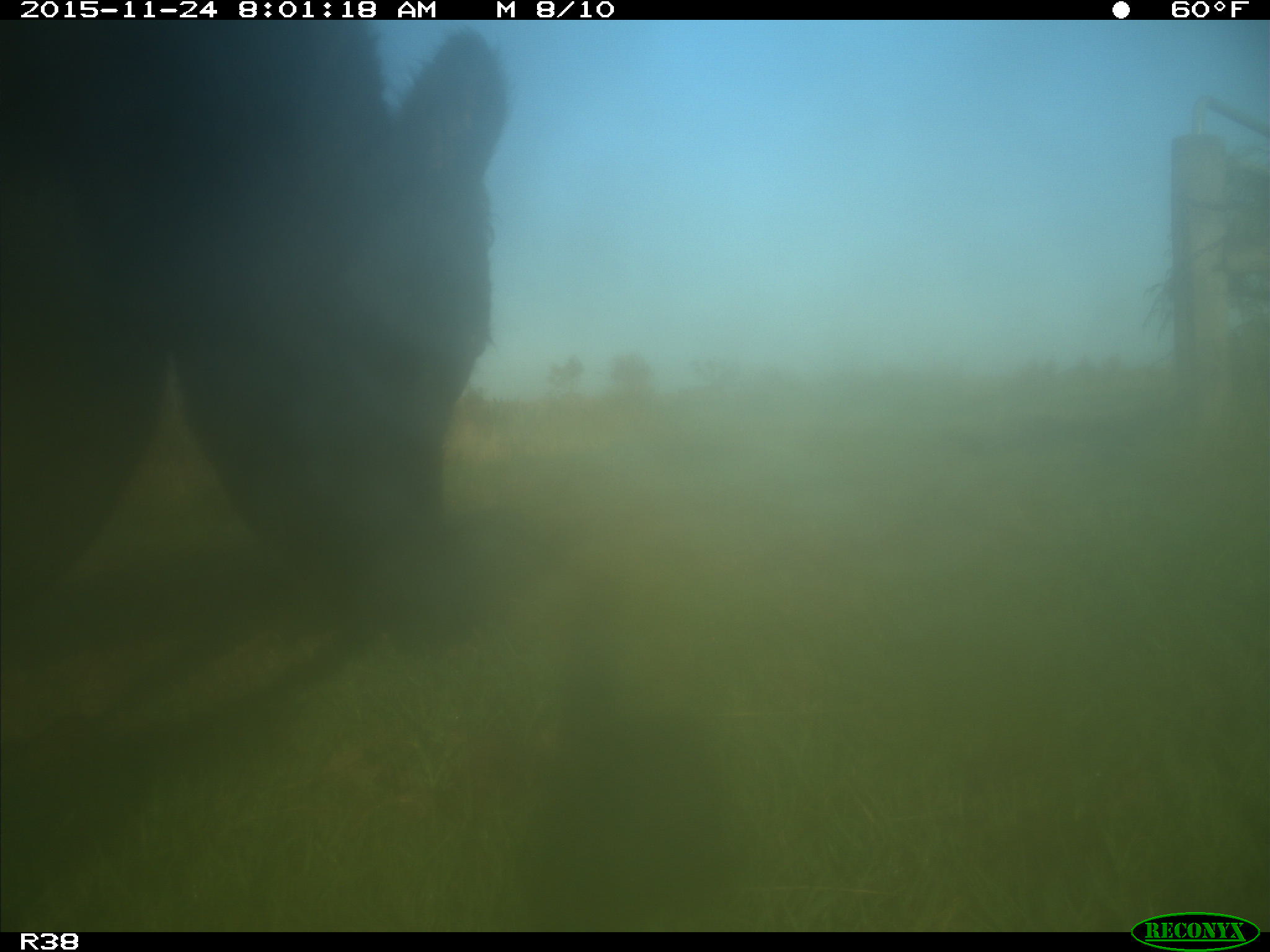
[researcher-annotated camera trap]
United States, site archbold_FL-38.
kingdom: Animalia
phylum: Chordata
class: Mammalia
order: Artiodactyla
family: Bovidae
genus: Bos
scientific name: Bos taurus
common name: domestic cow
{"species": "Bos taurus (domestic cow)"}